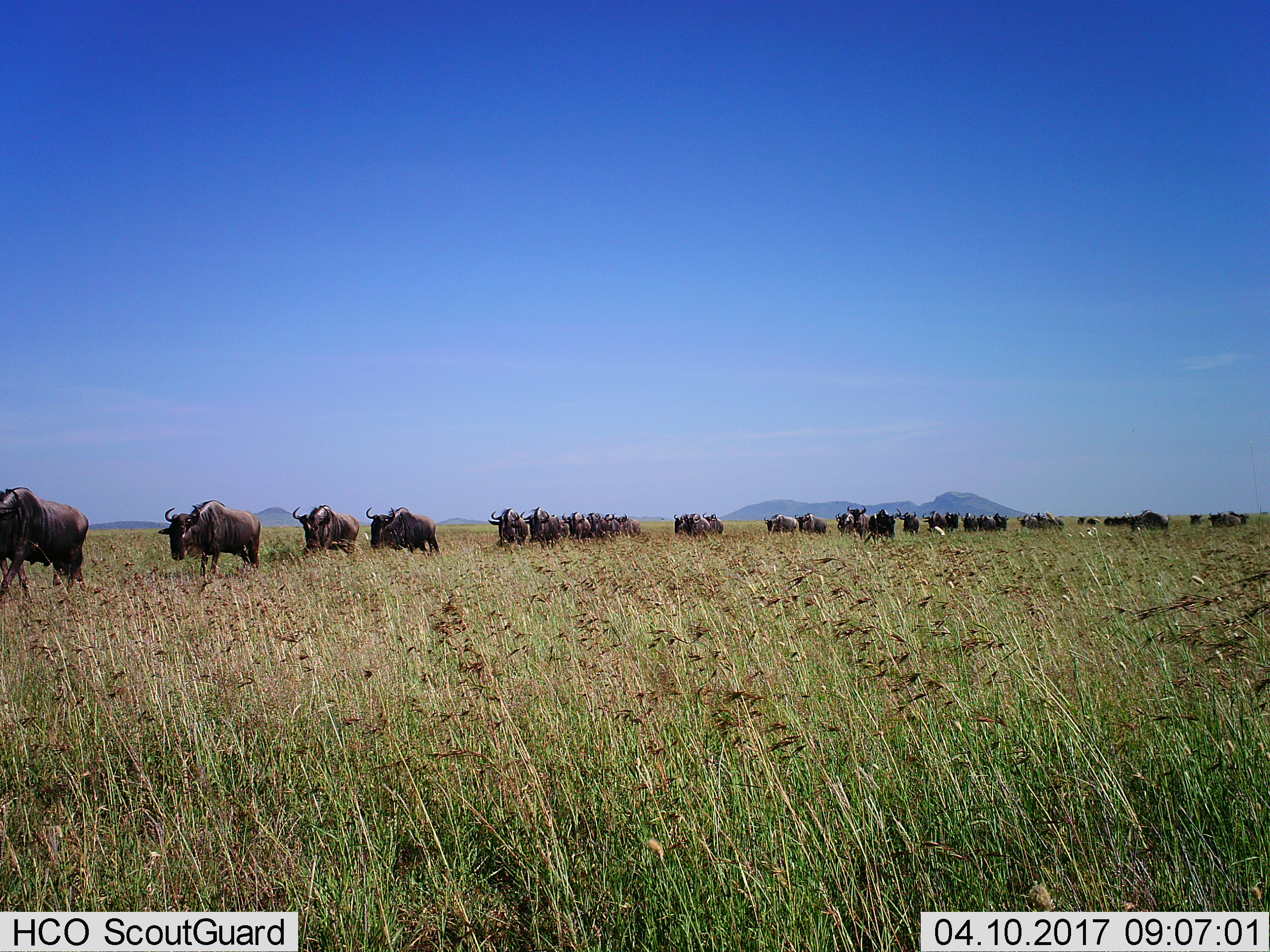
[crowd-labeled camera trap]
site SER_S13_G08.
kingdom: Animalia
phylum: Chordata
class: Mammalia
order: Artiodactyla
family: Bovidae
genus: Connochaetes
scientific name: Connochaetes taurinus taurinus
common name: blue wildebeest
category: wildebeestblue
Wildebeestblue (blue wildebeest) (Connochaetes taurinus taurinus), count 11-50. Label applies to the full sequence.